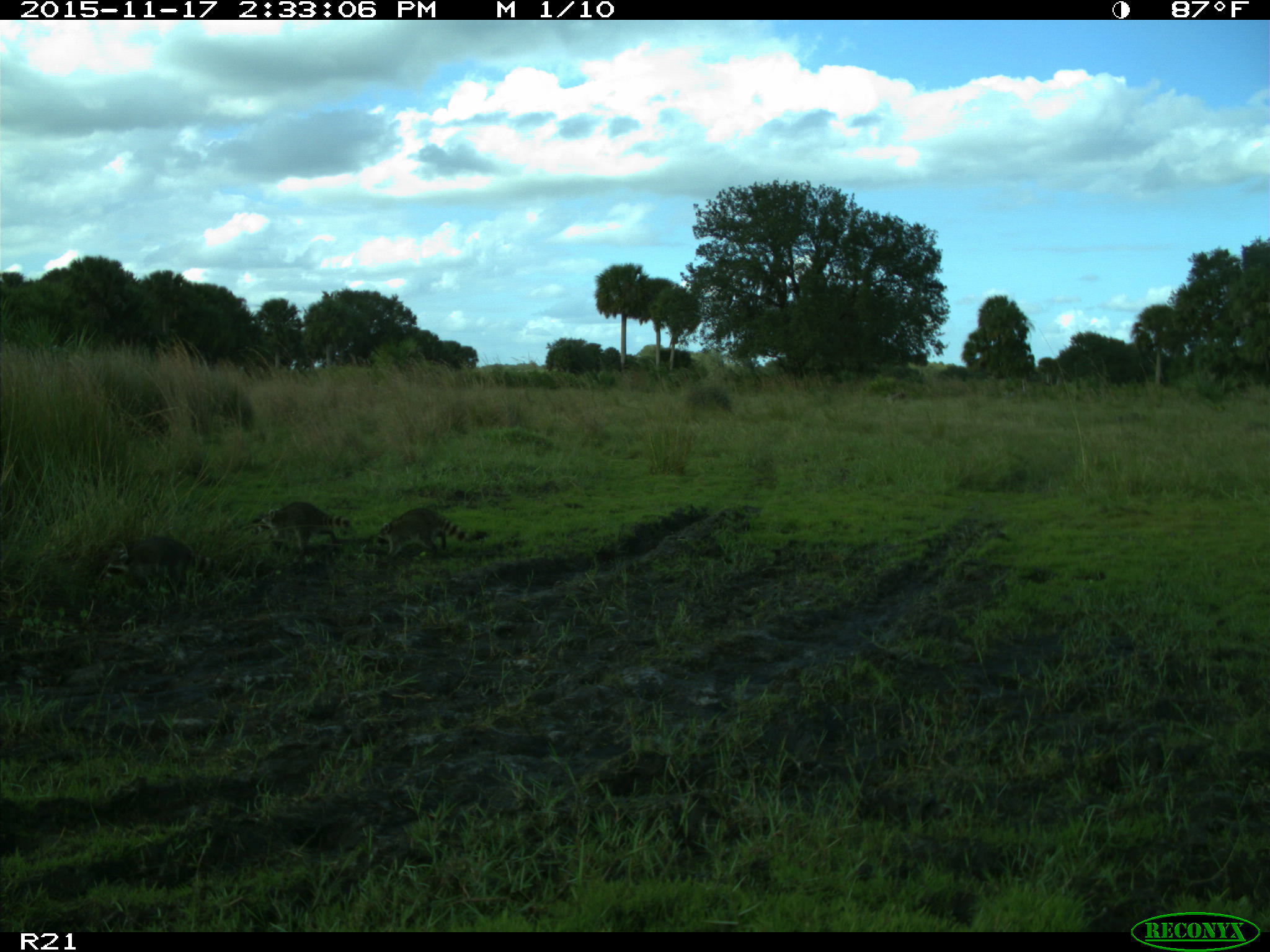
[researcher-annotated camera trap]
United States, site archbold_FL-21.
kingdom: Animalia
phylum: Chordata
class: Mammalia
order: Carnivora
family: Procyonidae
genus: Procyon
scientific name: Procyon lotor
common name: common raccoon